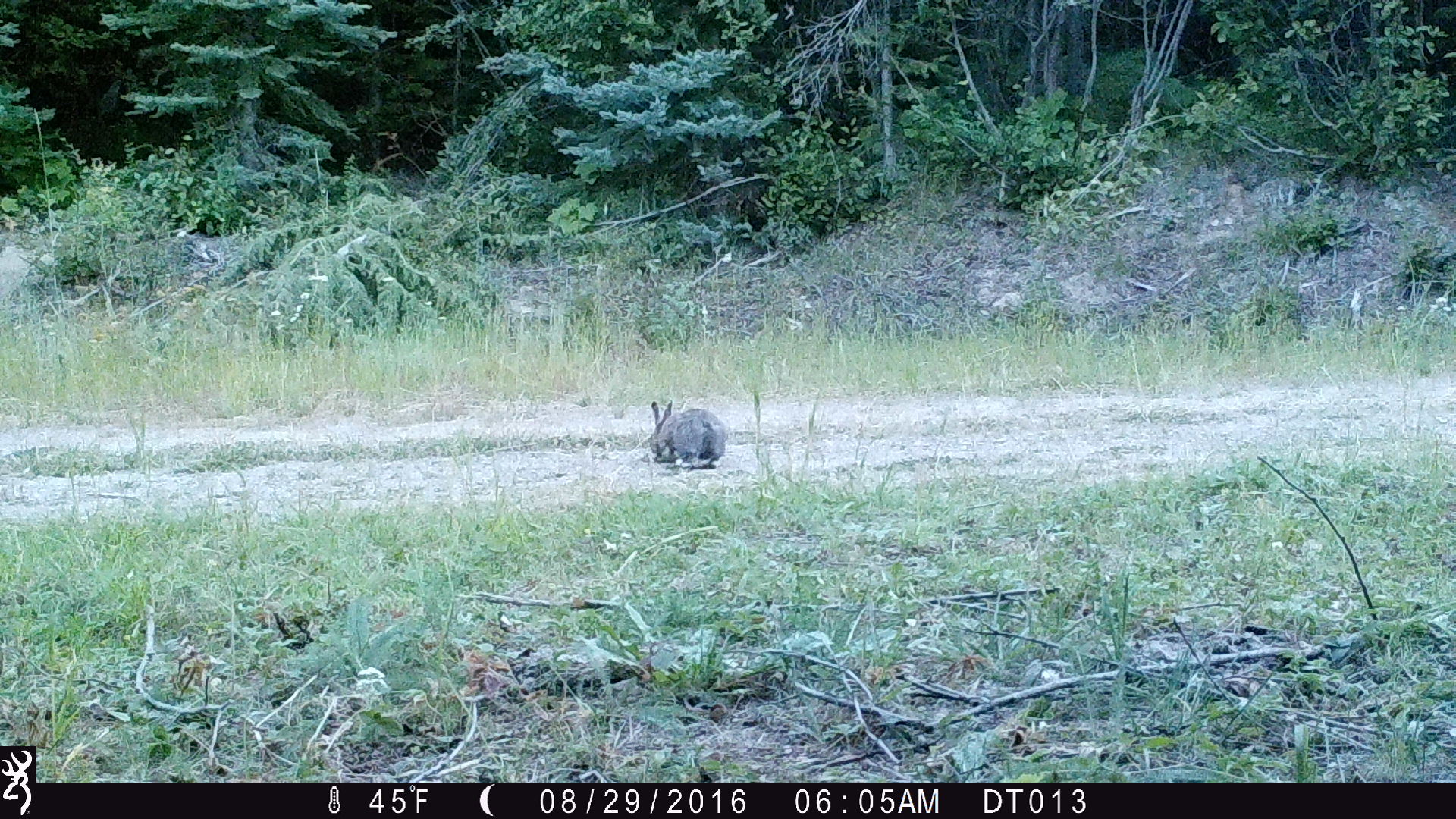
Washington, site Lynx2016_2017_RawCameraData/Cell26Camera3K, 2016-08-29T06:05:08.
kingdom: Animalia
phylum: Chordata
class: Mammalia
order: Lagomorpha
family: Leporidae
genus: Lepus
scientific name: Lepus americanus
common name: snowshoe hare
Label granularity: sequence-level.